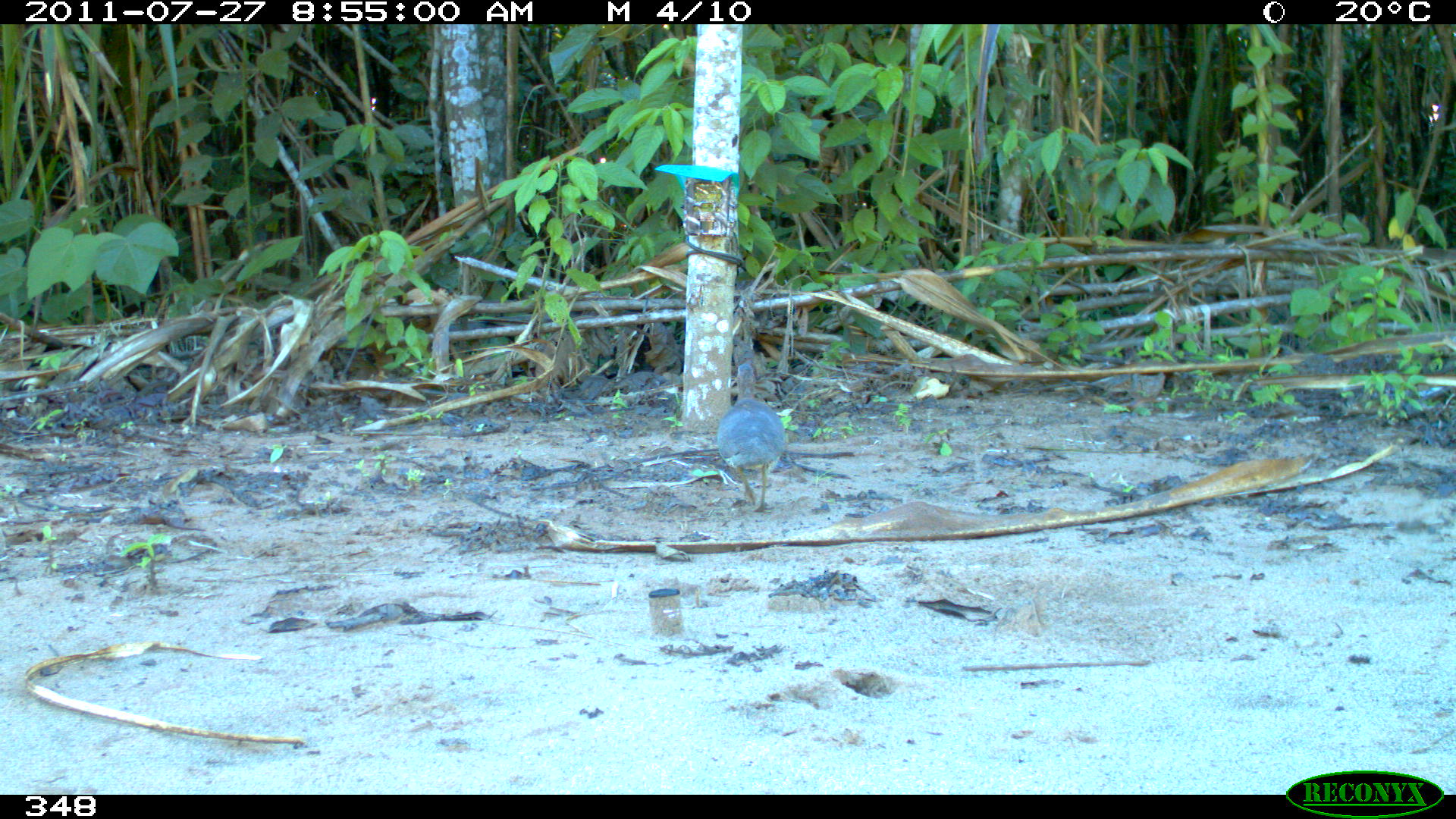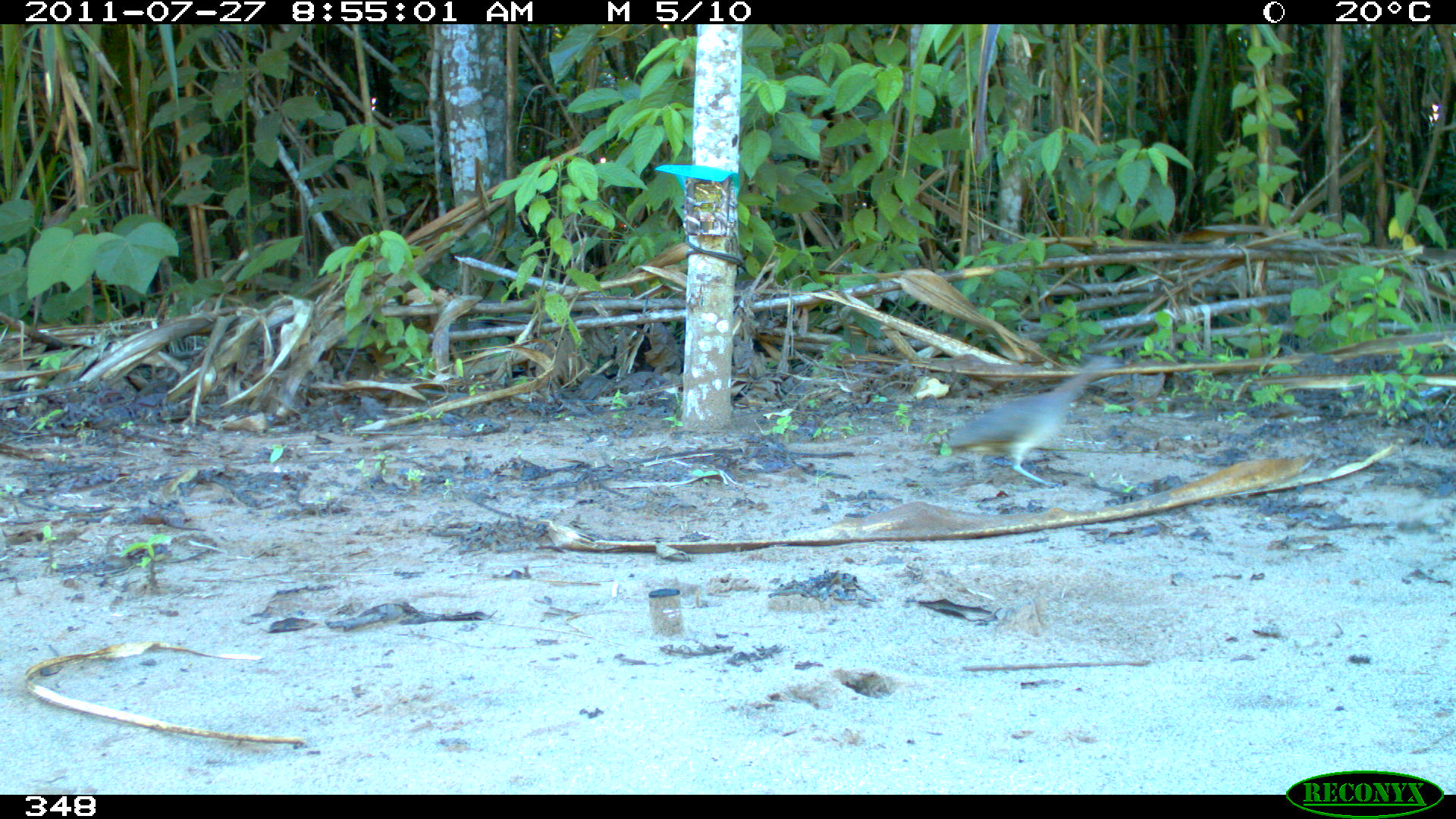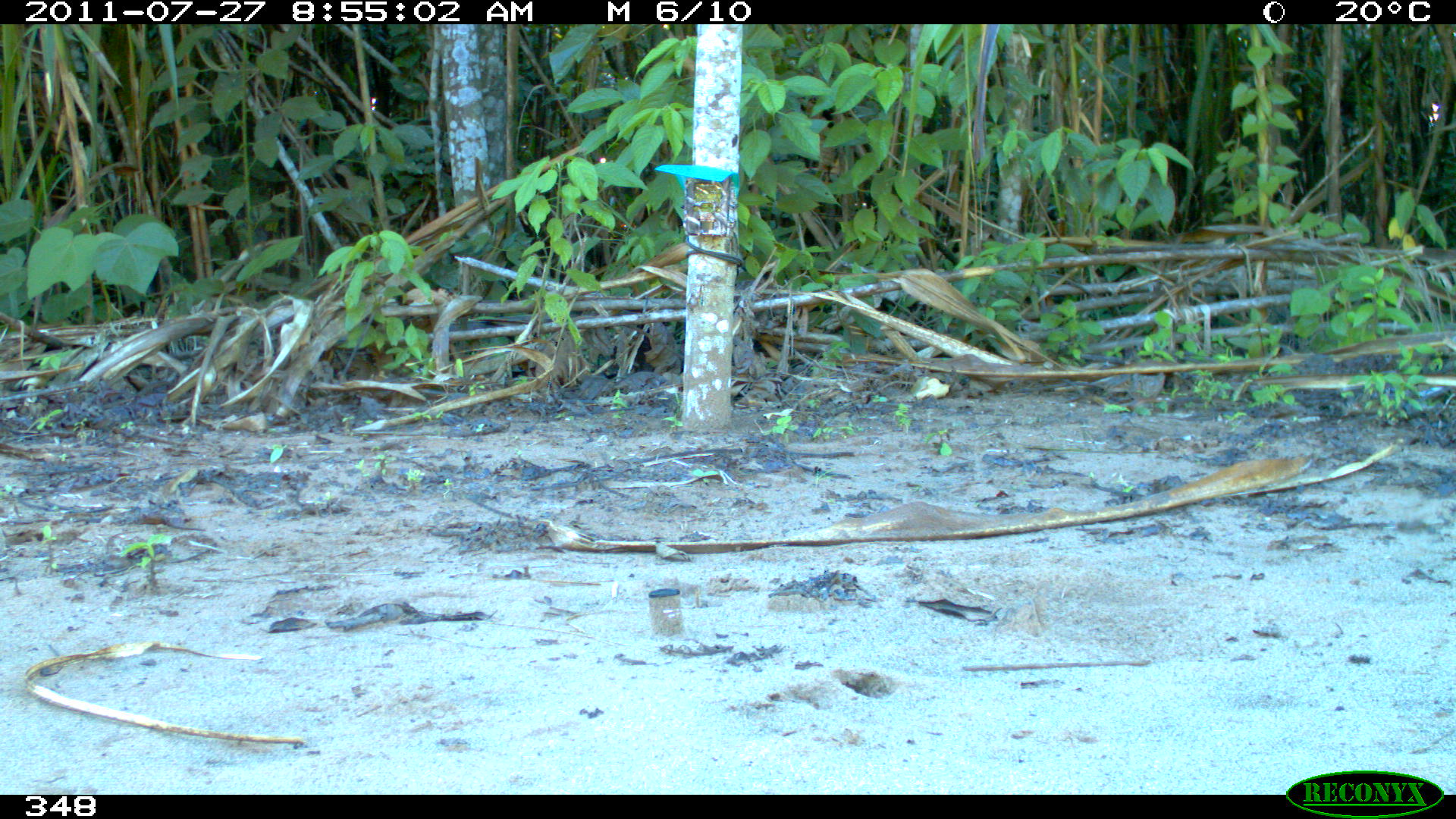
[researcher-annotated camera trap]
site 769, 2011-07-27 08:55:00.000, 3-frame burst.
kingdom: Animalia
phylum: Chordata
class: Aves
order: Galliformes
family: Phasianidae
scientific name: Phasianidae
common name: quails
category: quail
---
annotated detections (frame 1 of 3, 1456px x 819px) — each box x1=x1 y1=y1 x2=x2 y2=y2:
quail: x1=716 y1=362 x2=786 y2=515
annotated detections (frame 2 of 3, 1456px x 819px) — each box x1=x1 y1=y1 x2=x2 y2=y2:
quail: x1=945 y1=353 x2=1124 y2=489